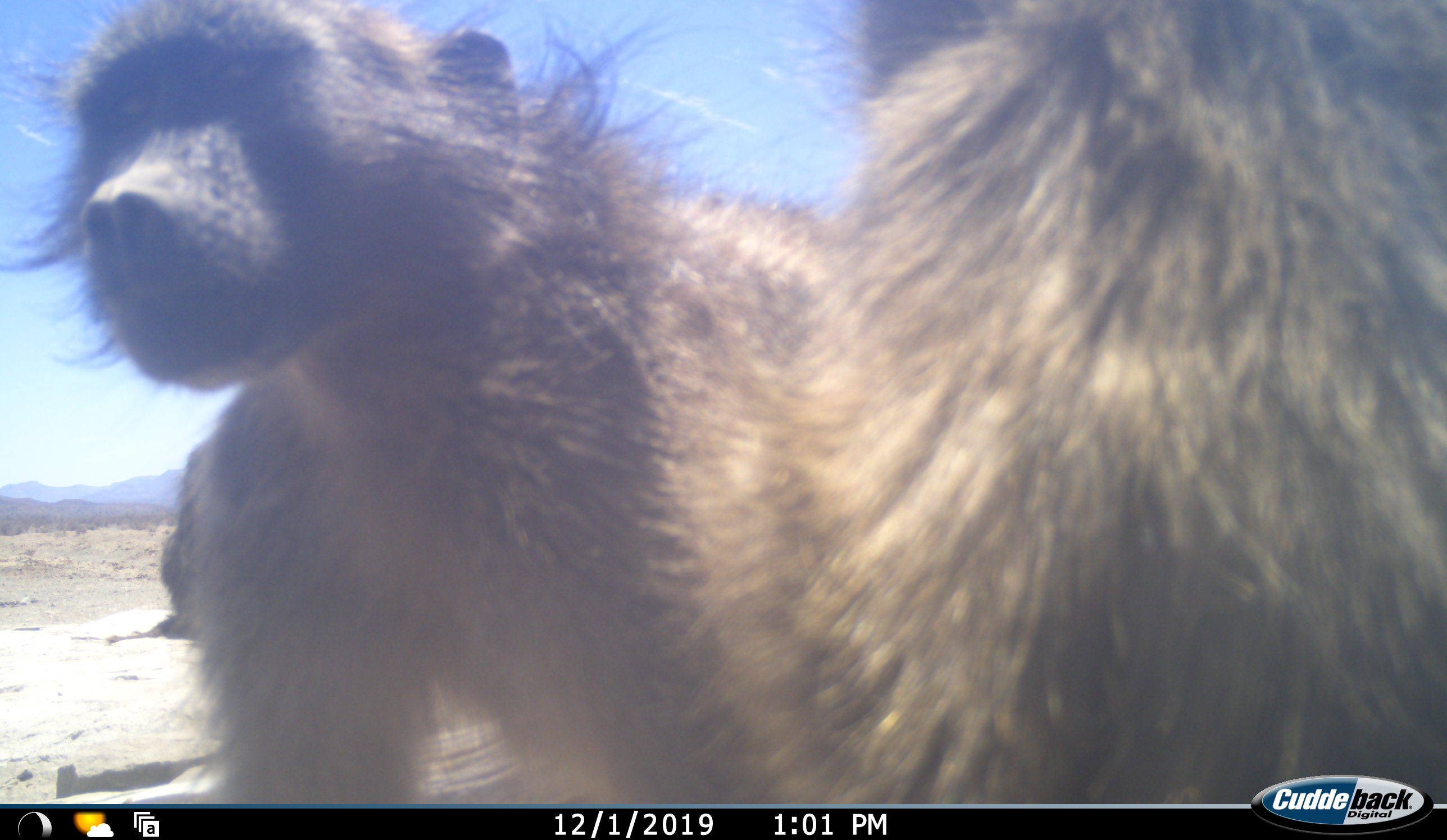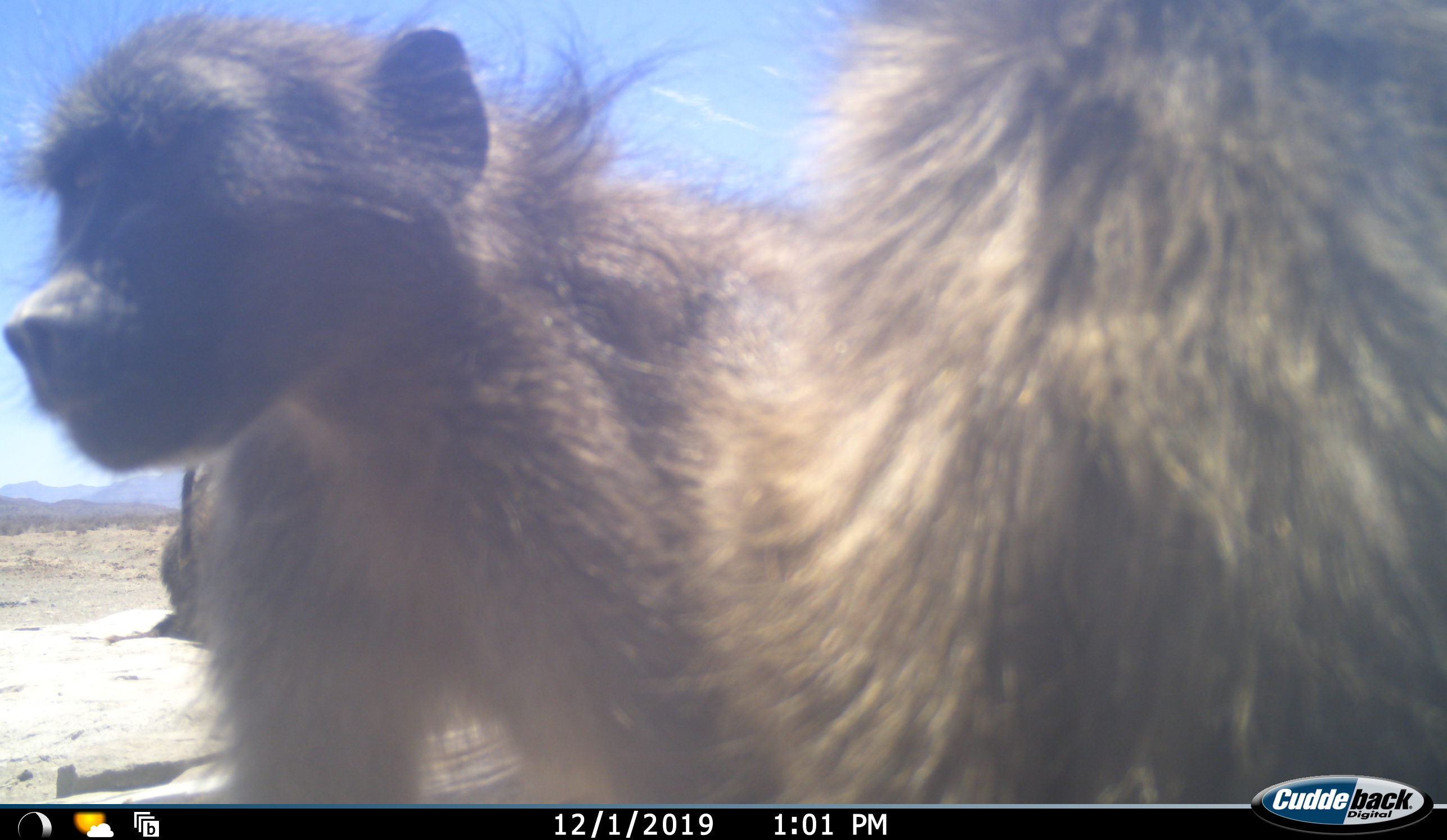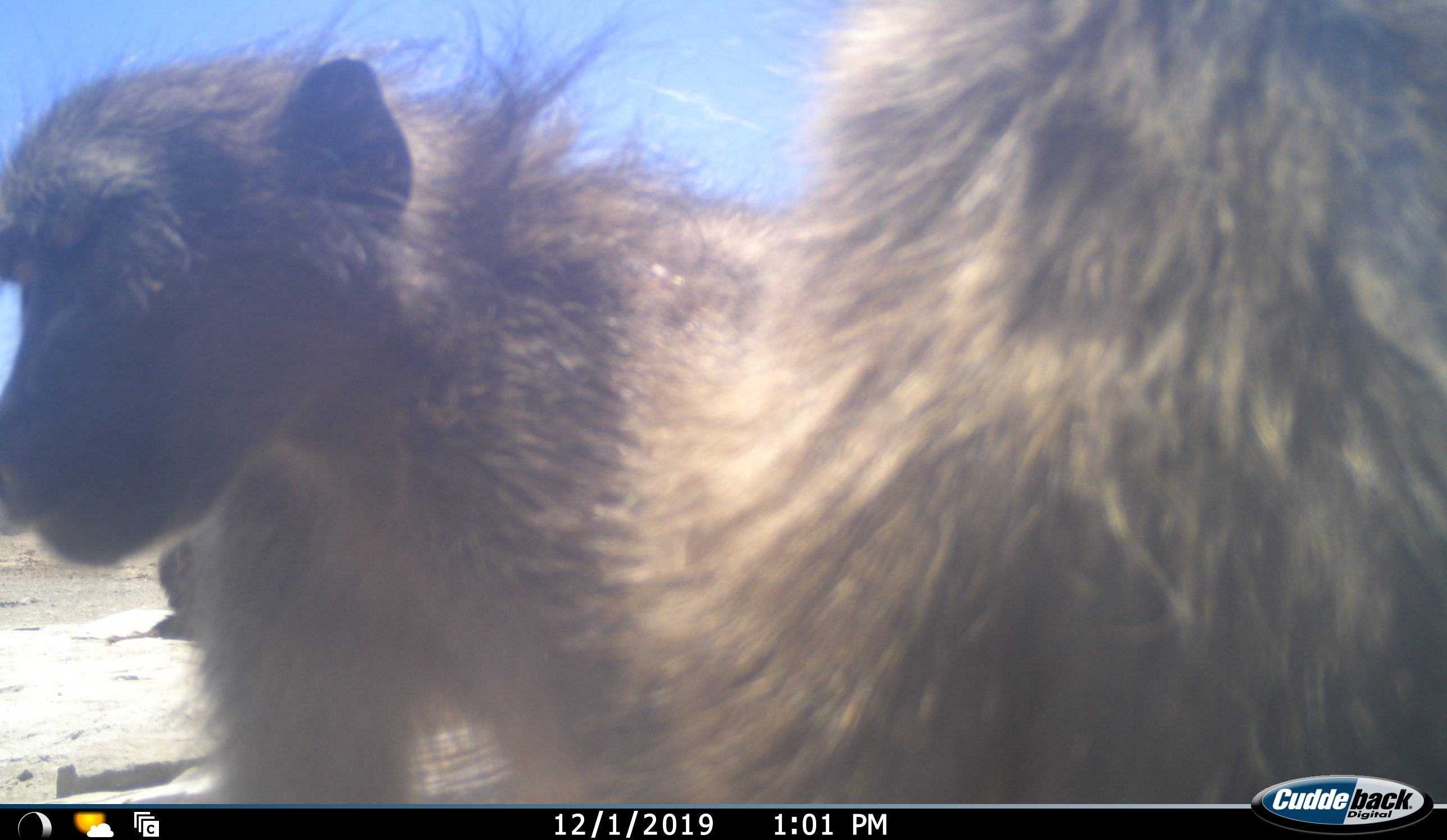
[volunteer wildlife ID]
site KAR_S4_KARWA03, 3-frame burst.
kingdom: Animalia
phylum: Chordata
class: Mammalia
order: Primates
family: Cercopithecidae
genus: Papio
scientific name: Papio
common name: baboon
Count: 3.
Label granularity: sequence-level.